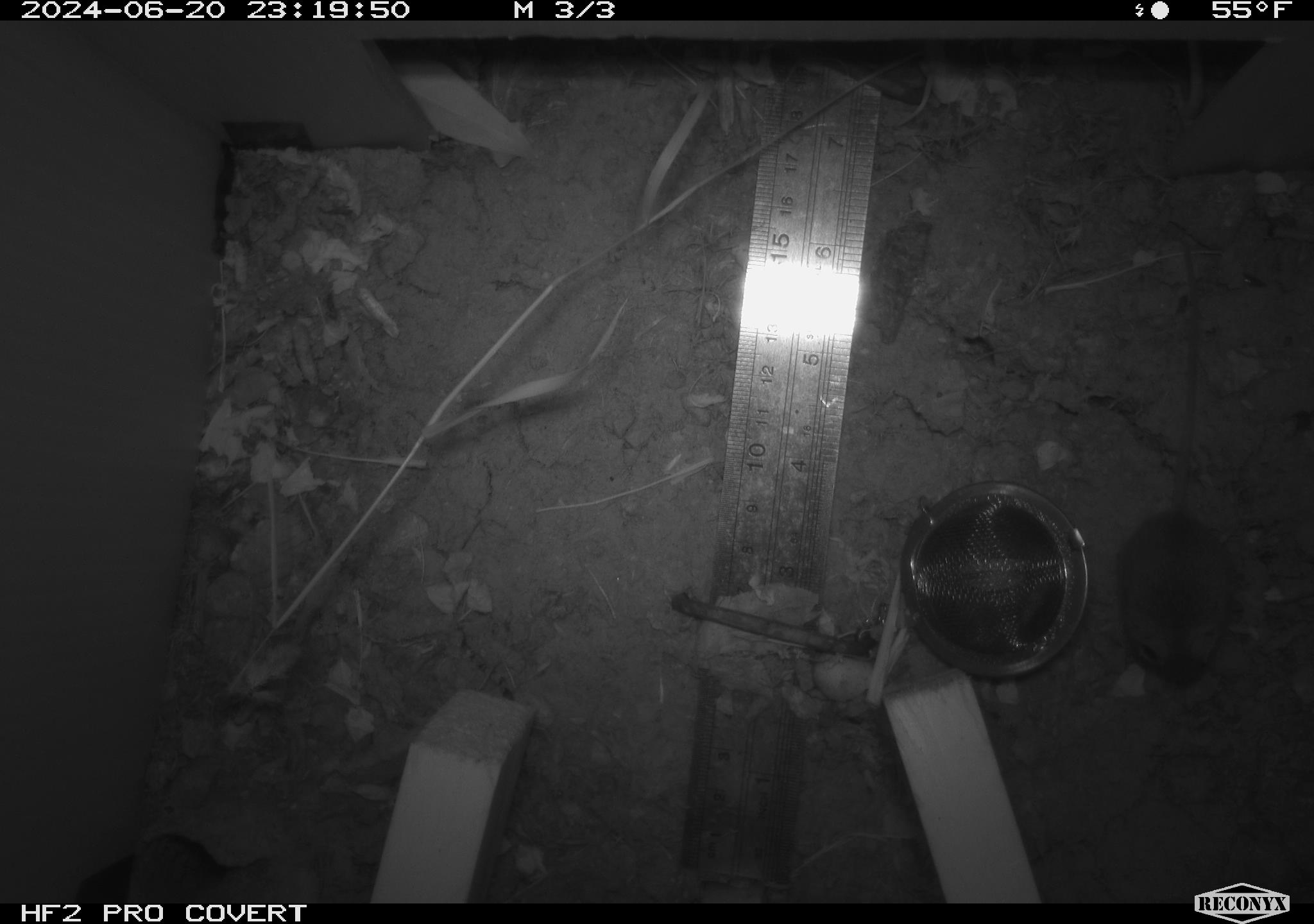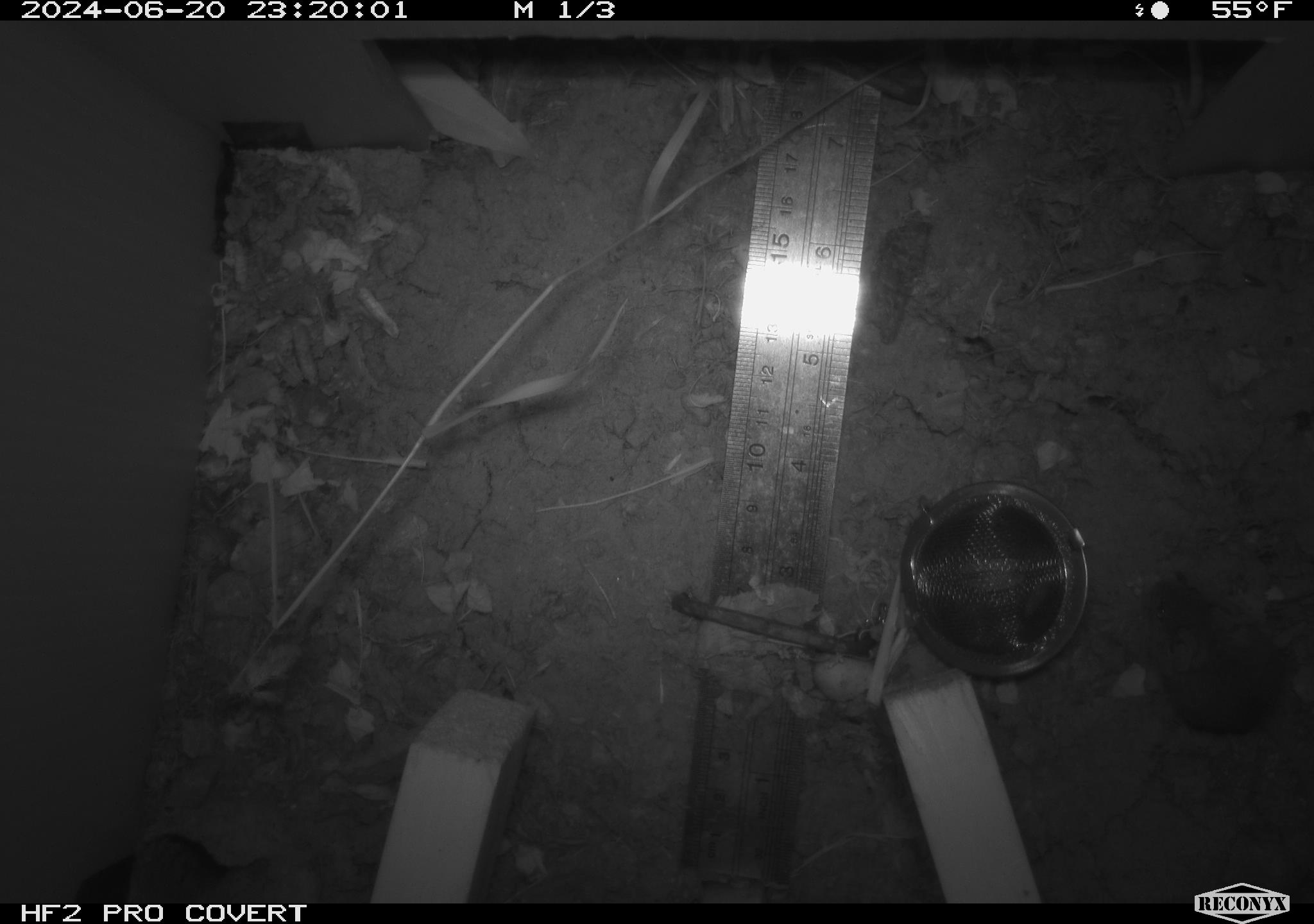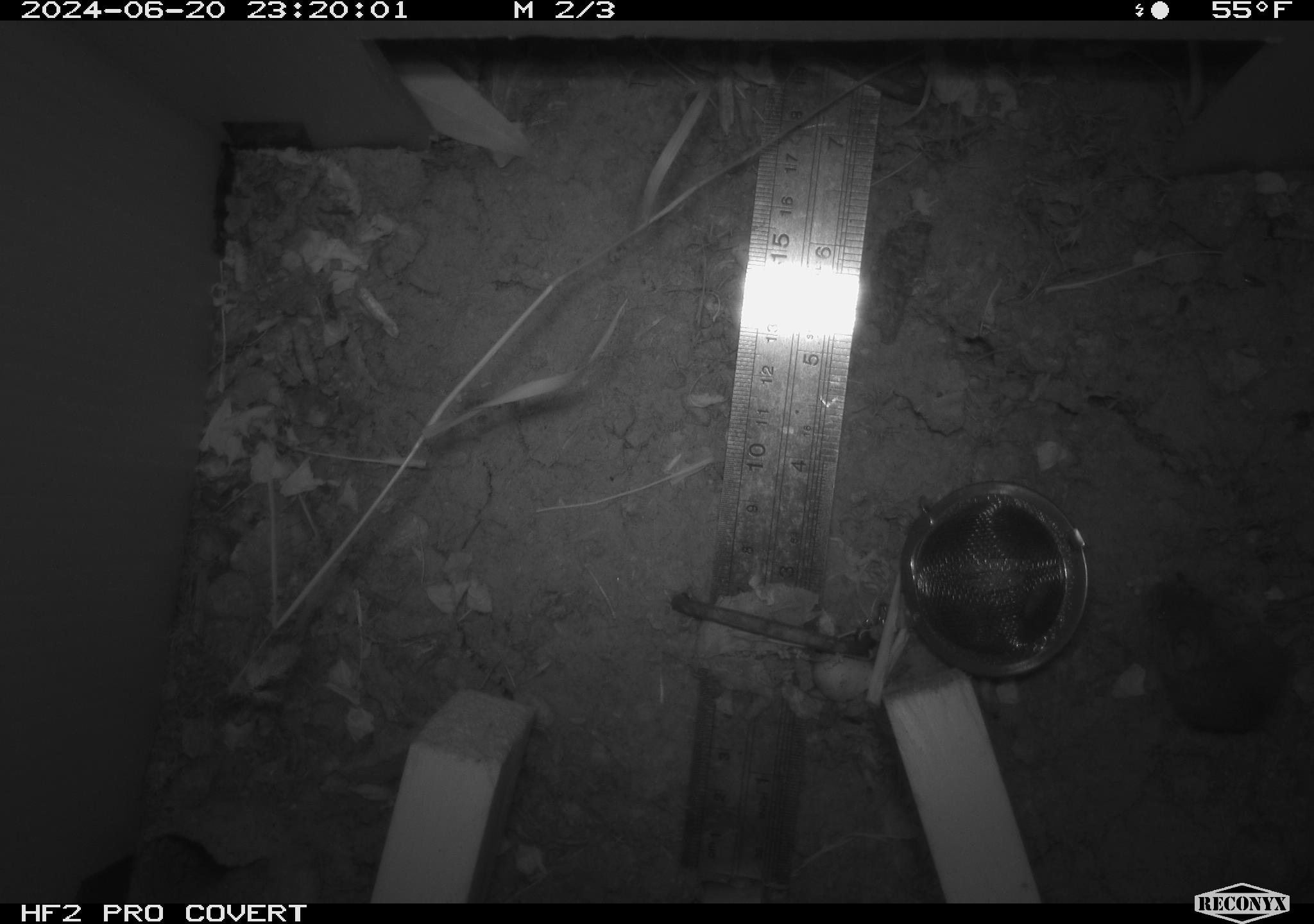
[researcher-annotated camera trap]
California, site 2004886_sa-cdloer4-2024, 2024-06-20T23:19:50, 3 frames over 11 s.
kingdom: Animalia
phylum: Chordata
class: Mammalia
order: Rodentia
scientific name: Rodentia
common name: rodent